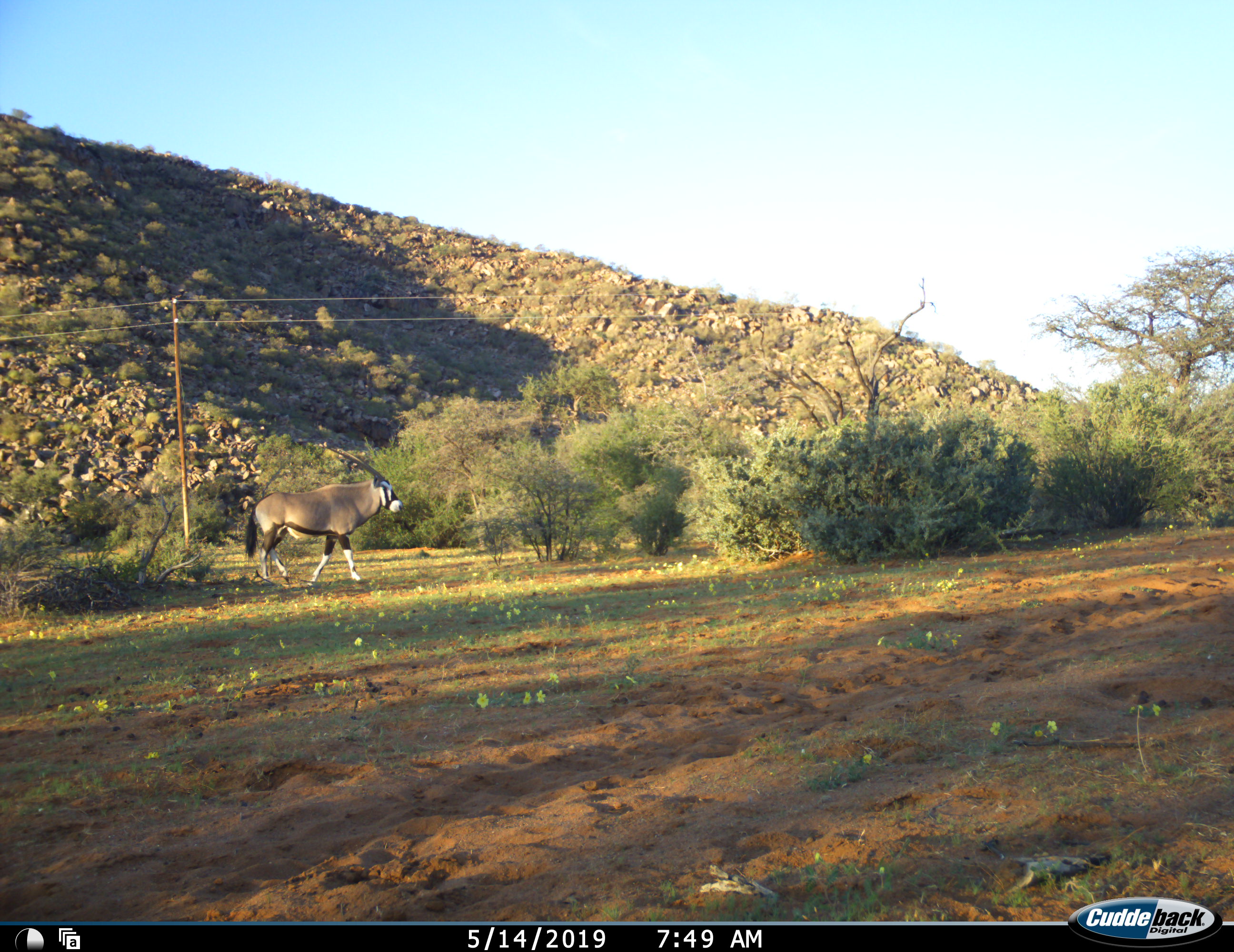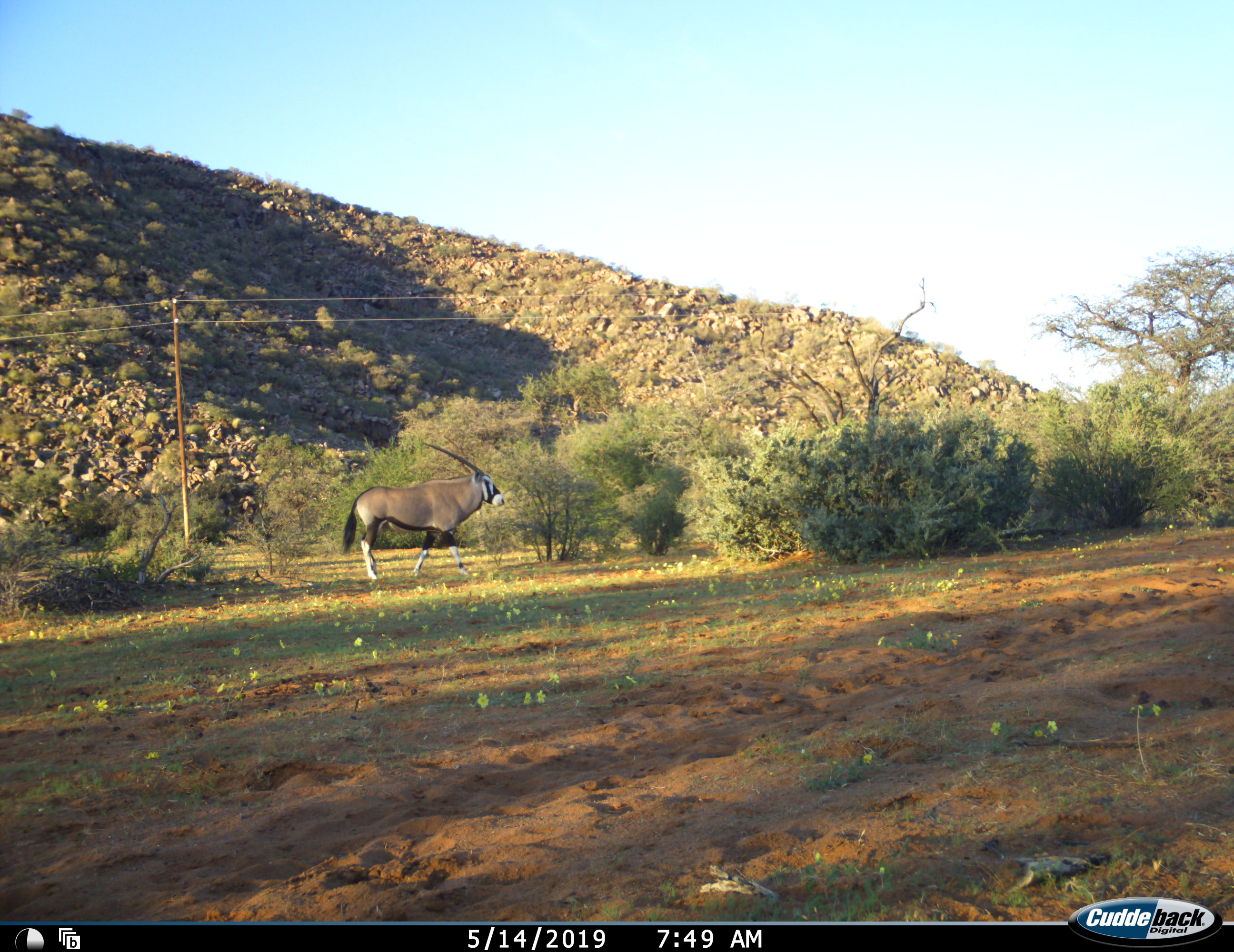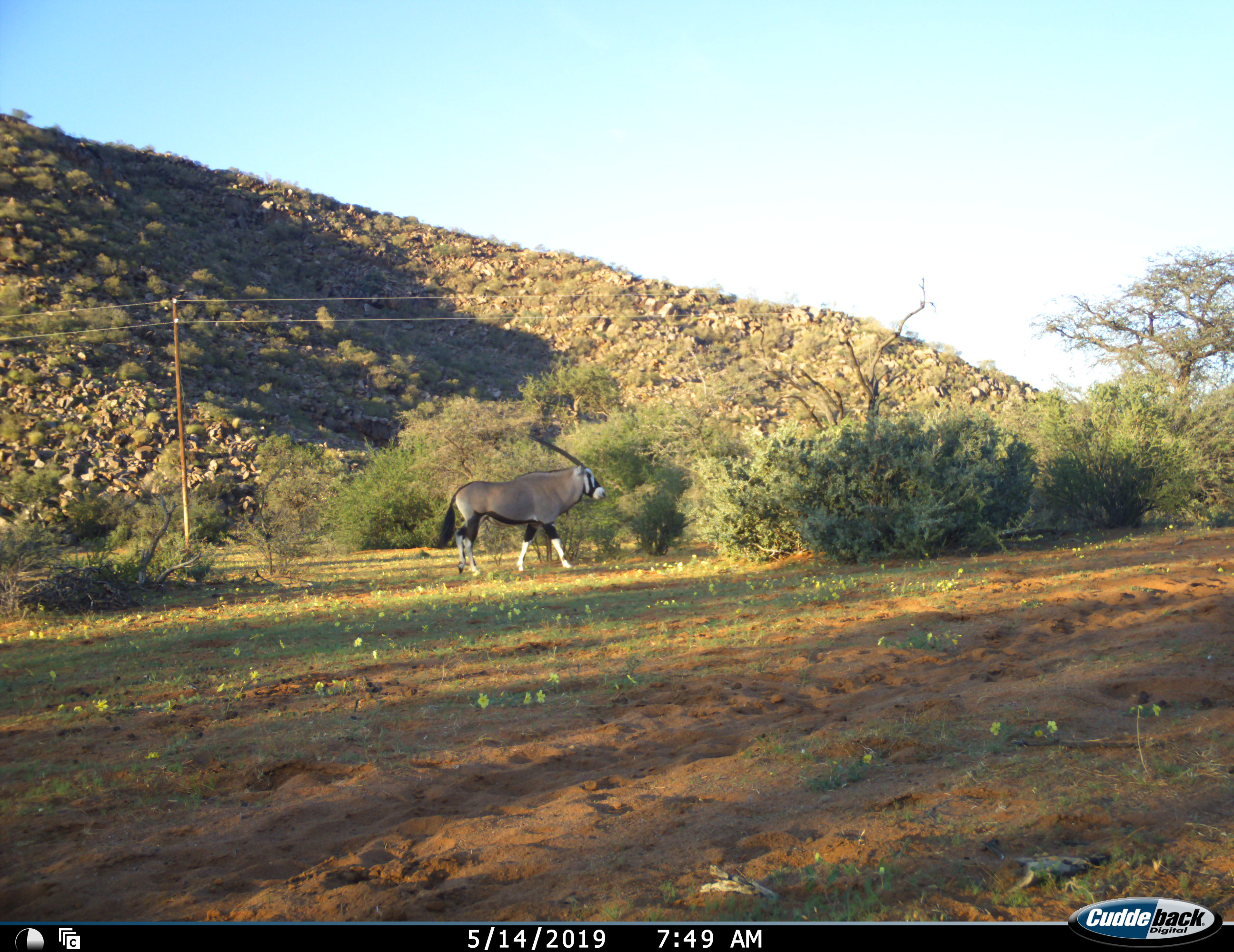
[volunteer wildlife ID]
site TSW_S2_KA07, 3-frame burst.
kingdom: Animalia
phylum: Chordata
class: Mammalia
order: Artiodactyla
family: Bovidae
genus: Oryx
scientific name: Oryx gazella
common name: gemsbok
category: oryx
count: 1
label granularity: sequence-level